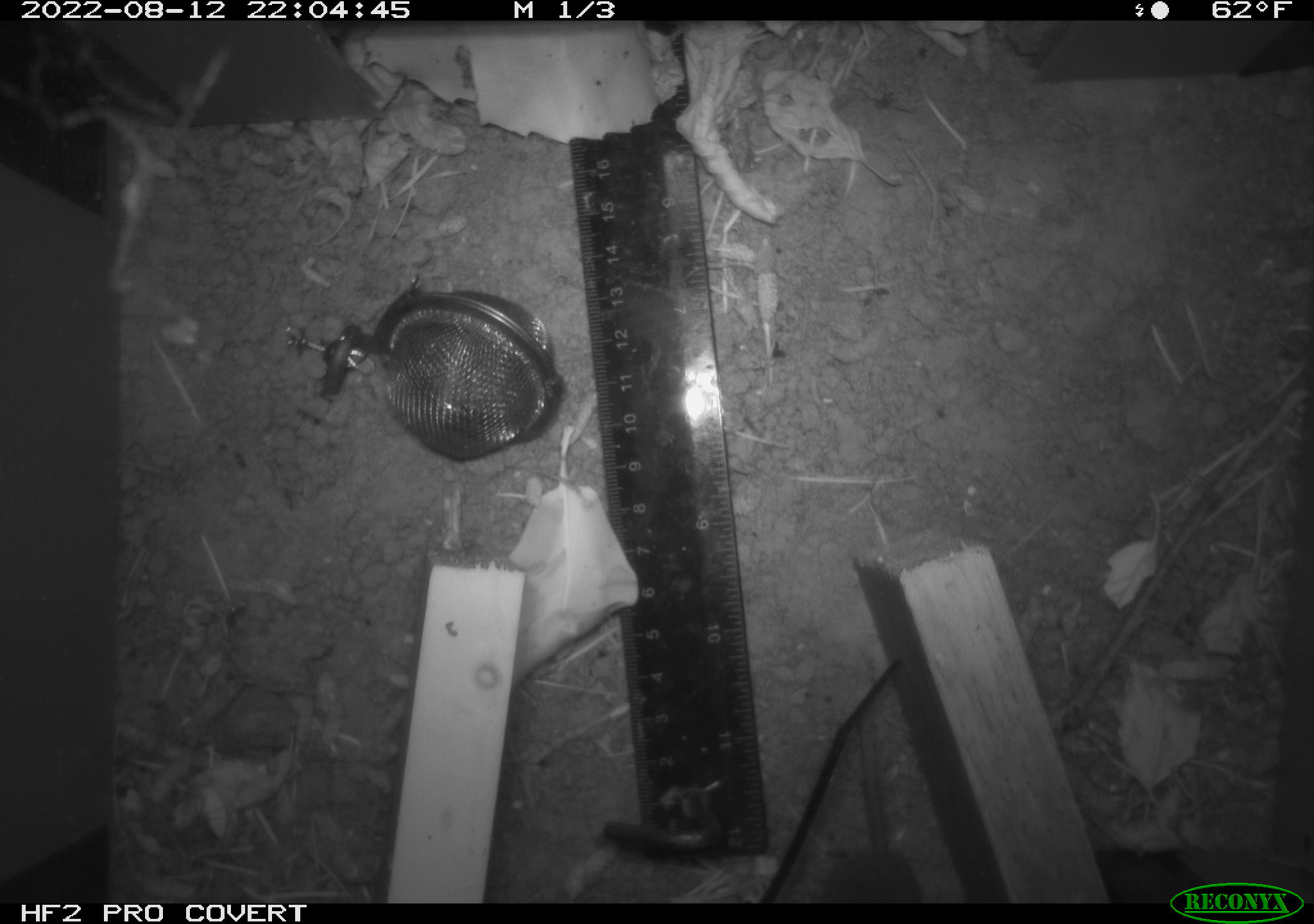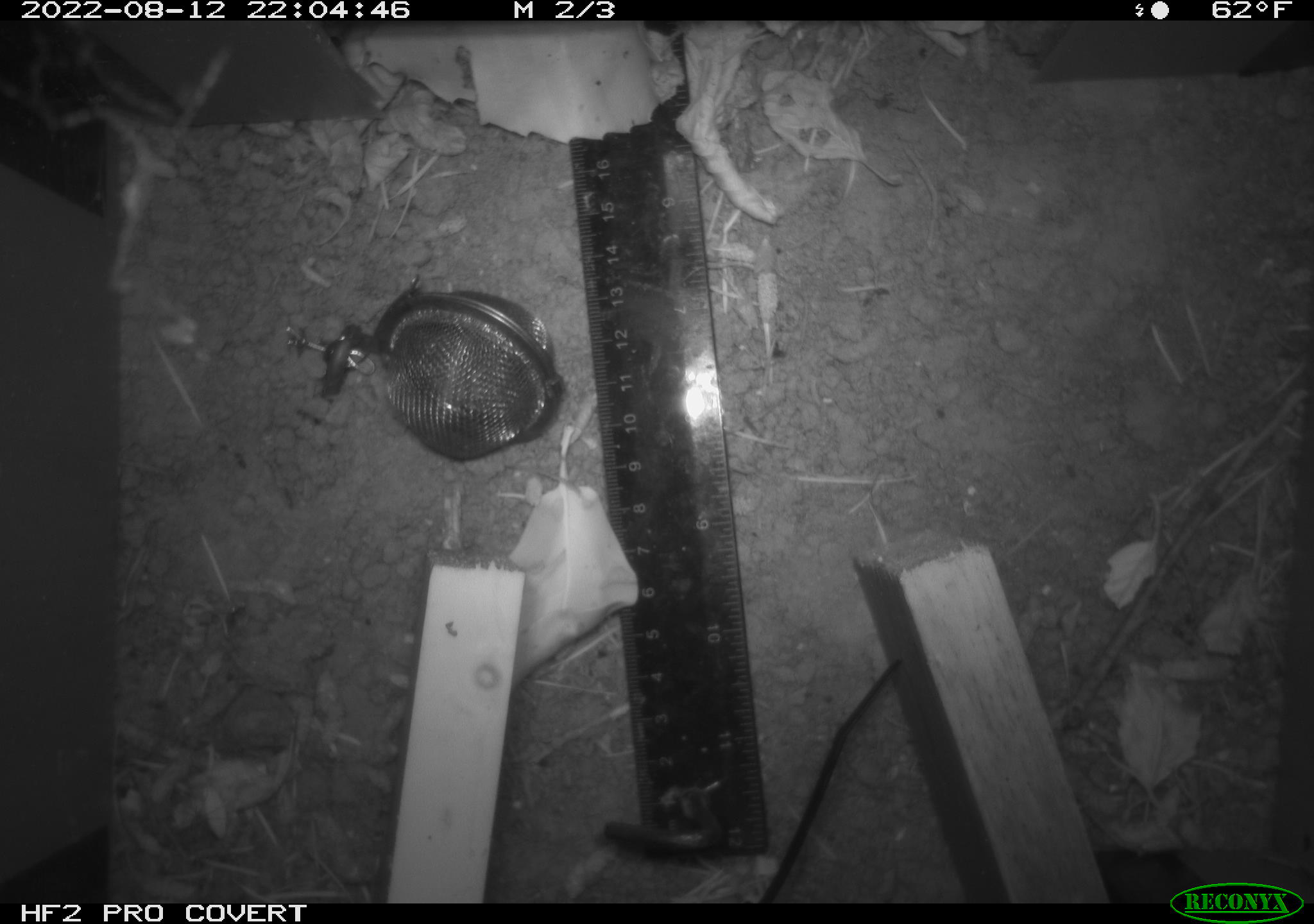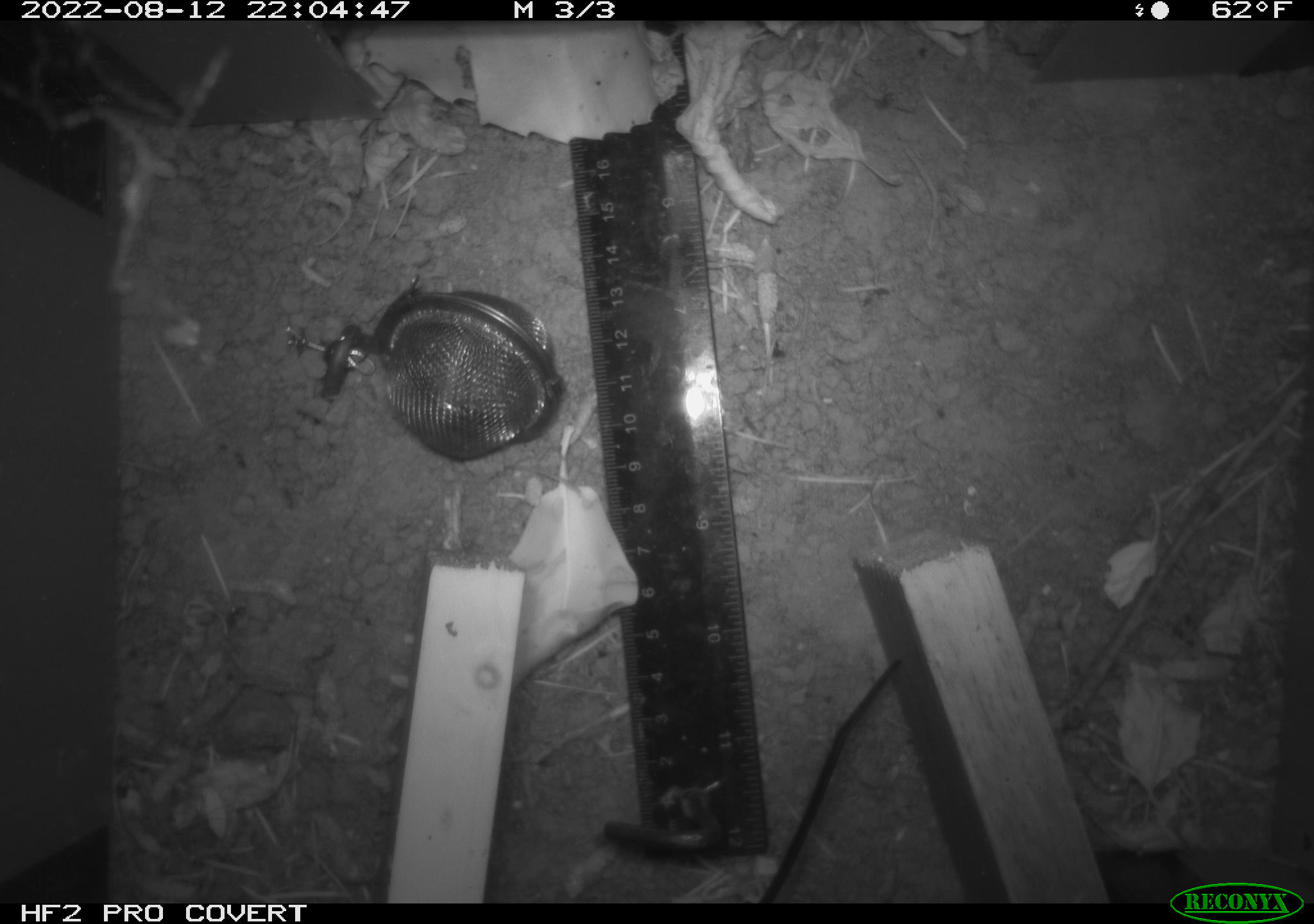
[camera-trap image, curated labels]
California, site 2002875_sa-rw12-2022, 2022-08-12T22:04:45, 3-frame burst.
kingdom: Animalia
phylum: Chordata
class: Mammalia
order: Eulipotyphla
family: Soricidae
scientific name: Soricidae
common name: shrews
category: soricidae family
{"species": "soricidae family (shrews) (Soricidae)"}